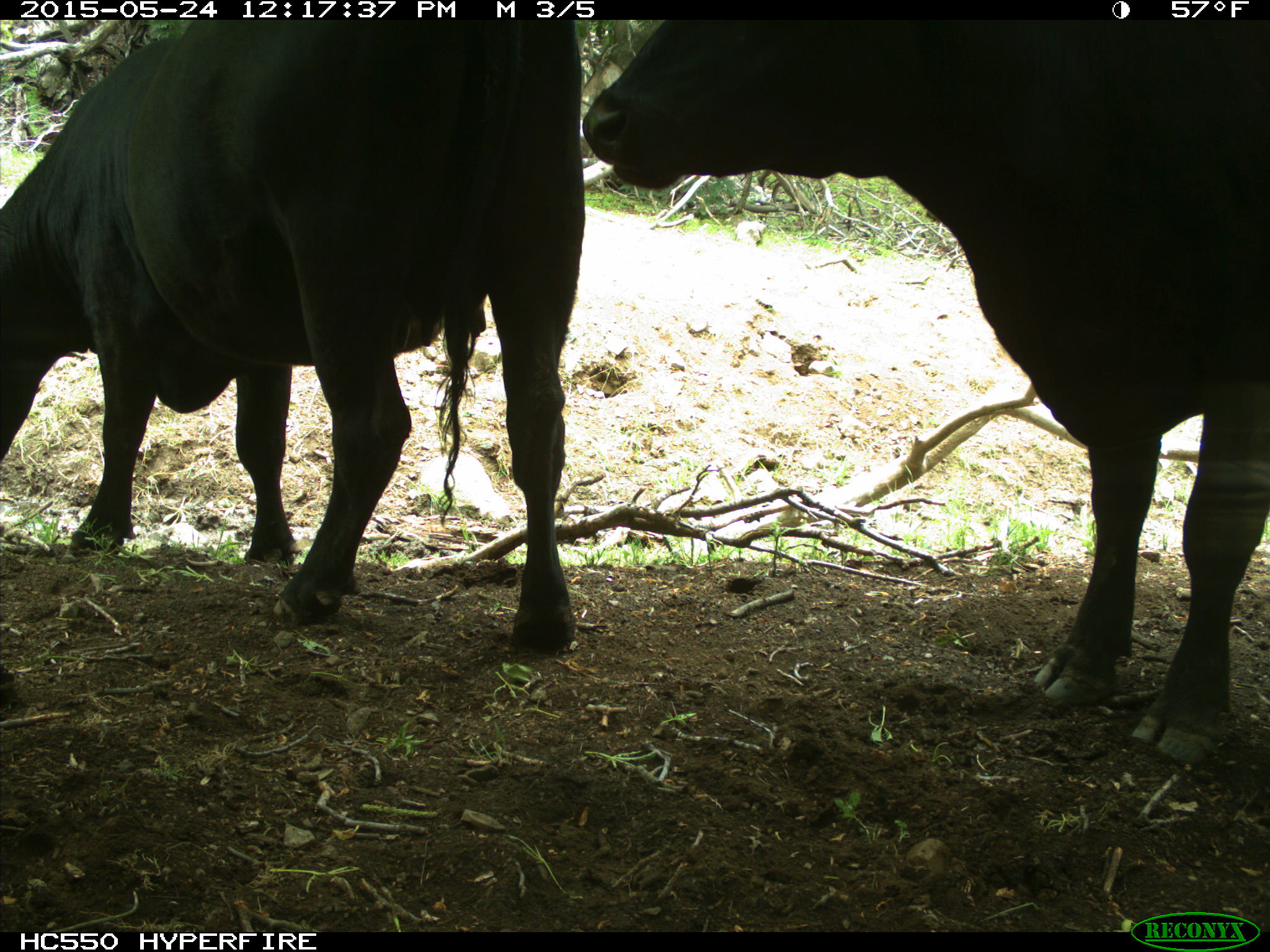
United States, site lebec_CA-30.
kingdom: Animalia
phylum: Chordata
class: Mammalia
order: Artiodactyla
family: Bovidae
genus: Bos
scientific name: Bos taurus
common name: domestic cow